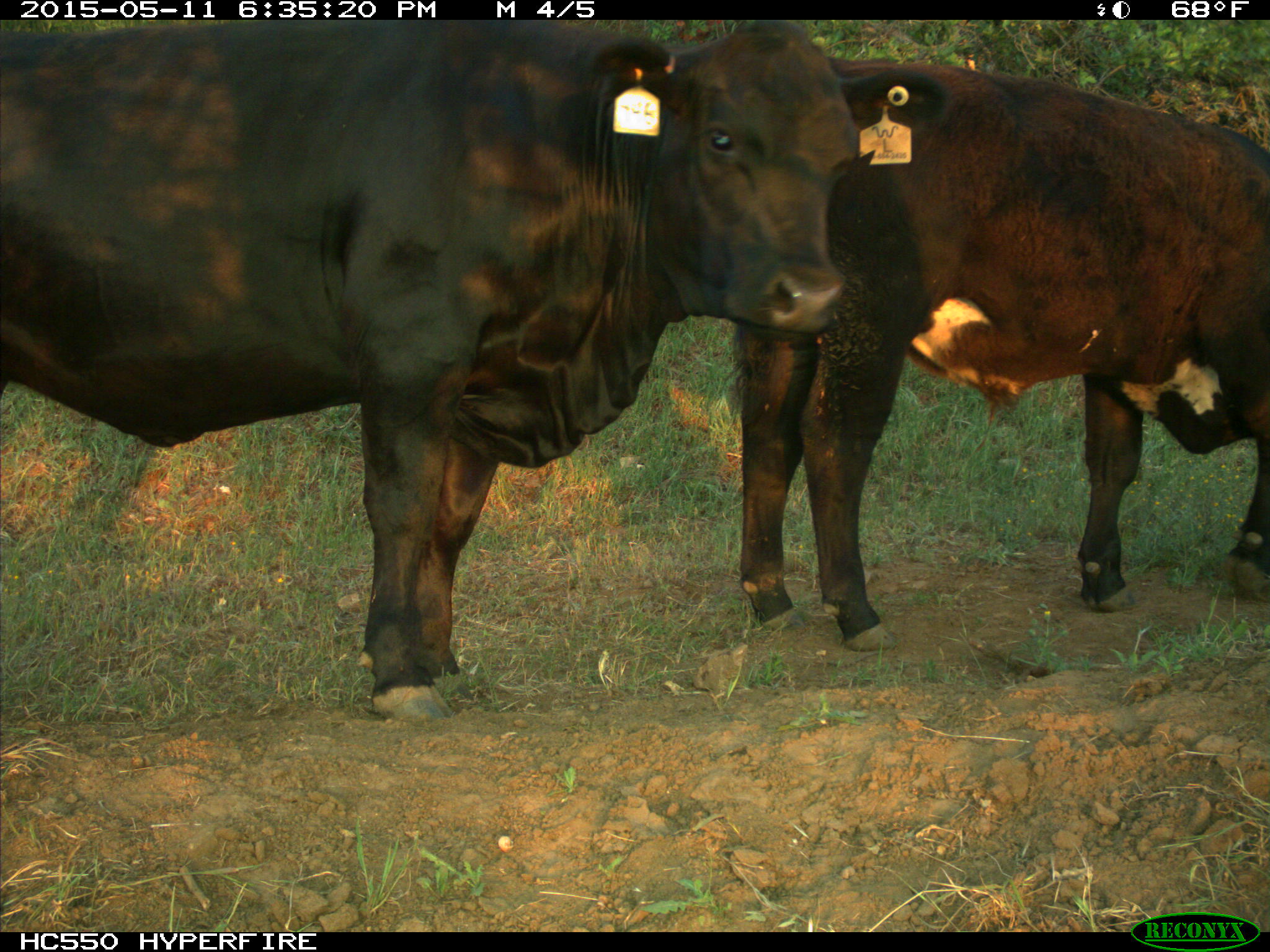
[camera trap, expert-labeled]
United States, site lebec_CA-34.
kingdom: Animalia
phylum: Chordata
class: Mammalia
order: Artiodactyla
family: Bovidae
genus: Bos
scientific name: Bos taurus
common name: domestic cow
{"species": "Bos taurus (domestic cow)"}